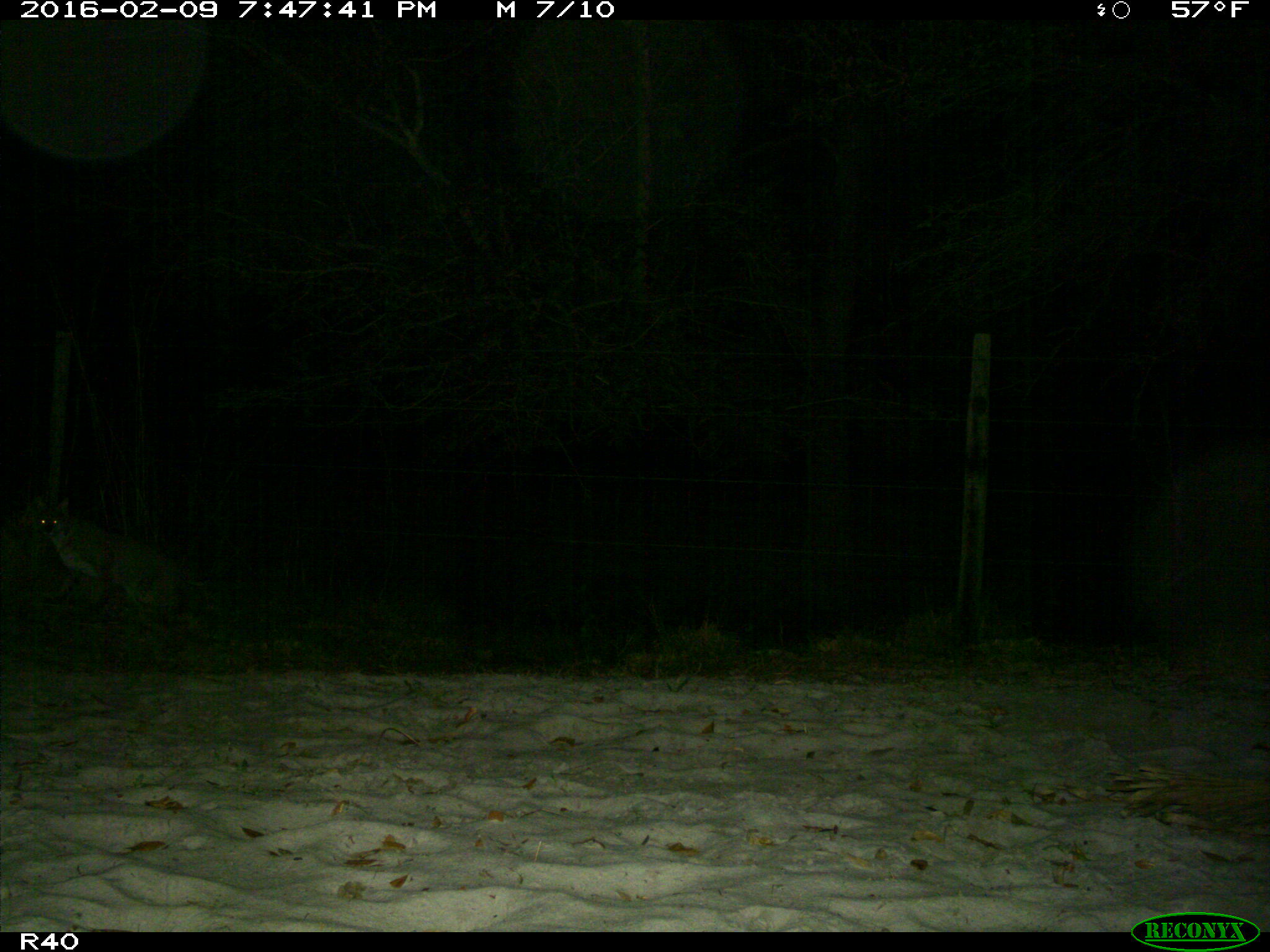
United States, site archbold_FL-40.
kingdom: Animalia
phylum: Chordata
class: Mammalia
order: Carnivora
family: Felidae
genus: Lynx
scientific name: Lynx rufus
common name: bobcat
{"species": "Lynx rufus (bobcat)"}